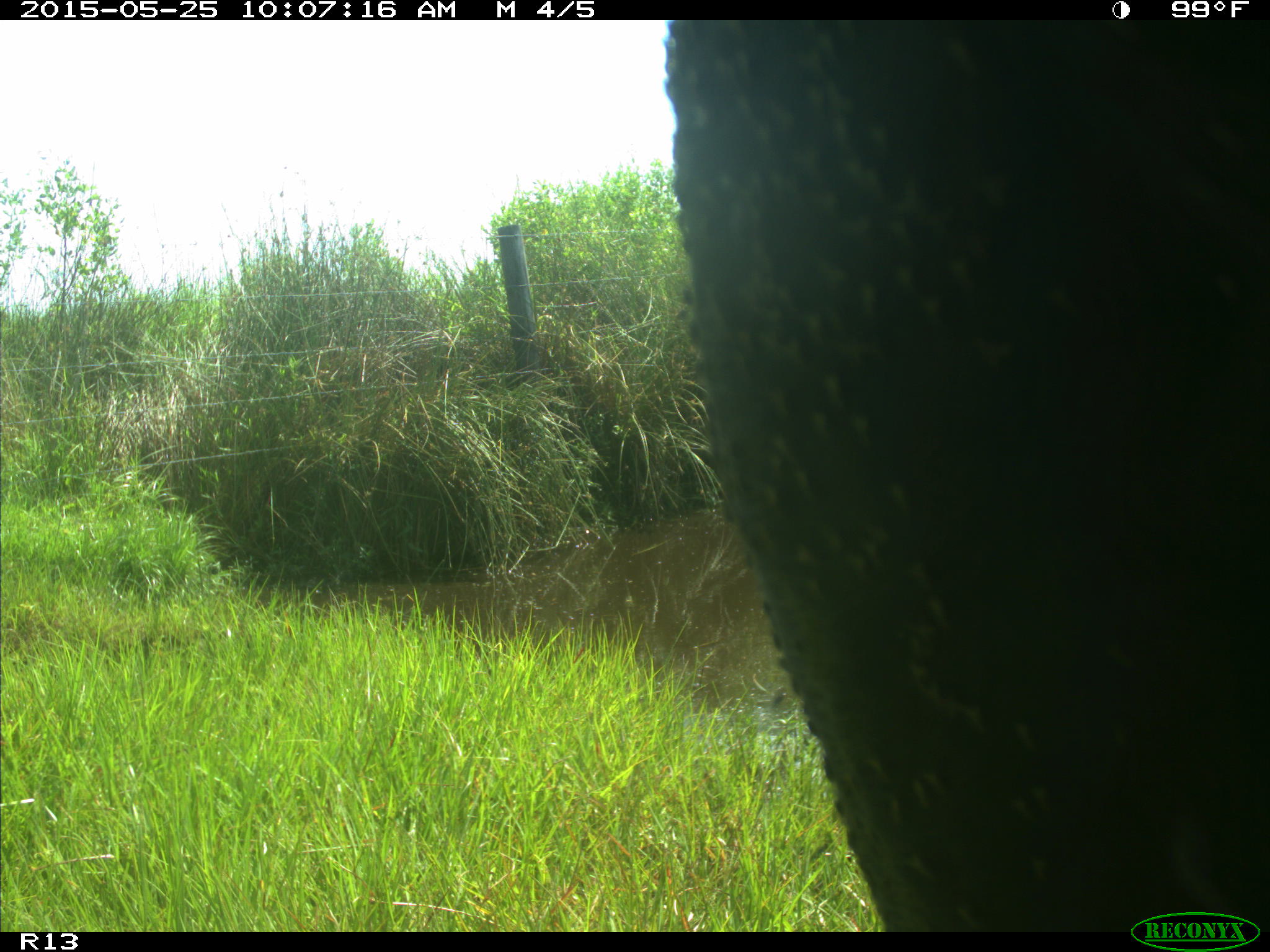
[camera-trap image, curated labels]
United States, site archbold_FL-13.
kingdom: Animalia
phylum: Chordata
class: Mammalia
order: Artiodactyla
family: Bovidae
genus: Bos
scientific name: Bos taurus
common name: domestic cow